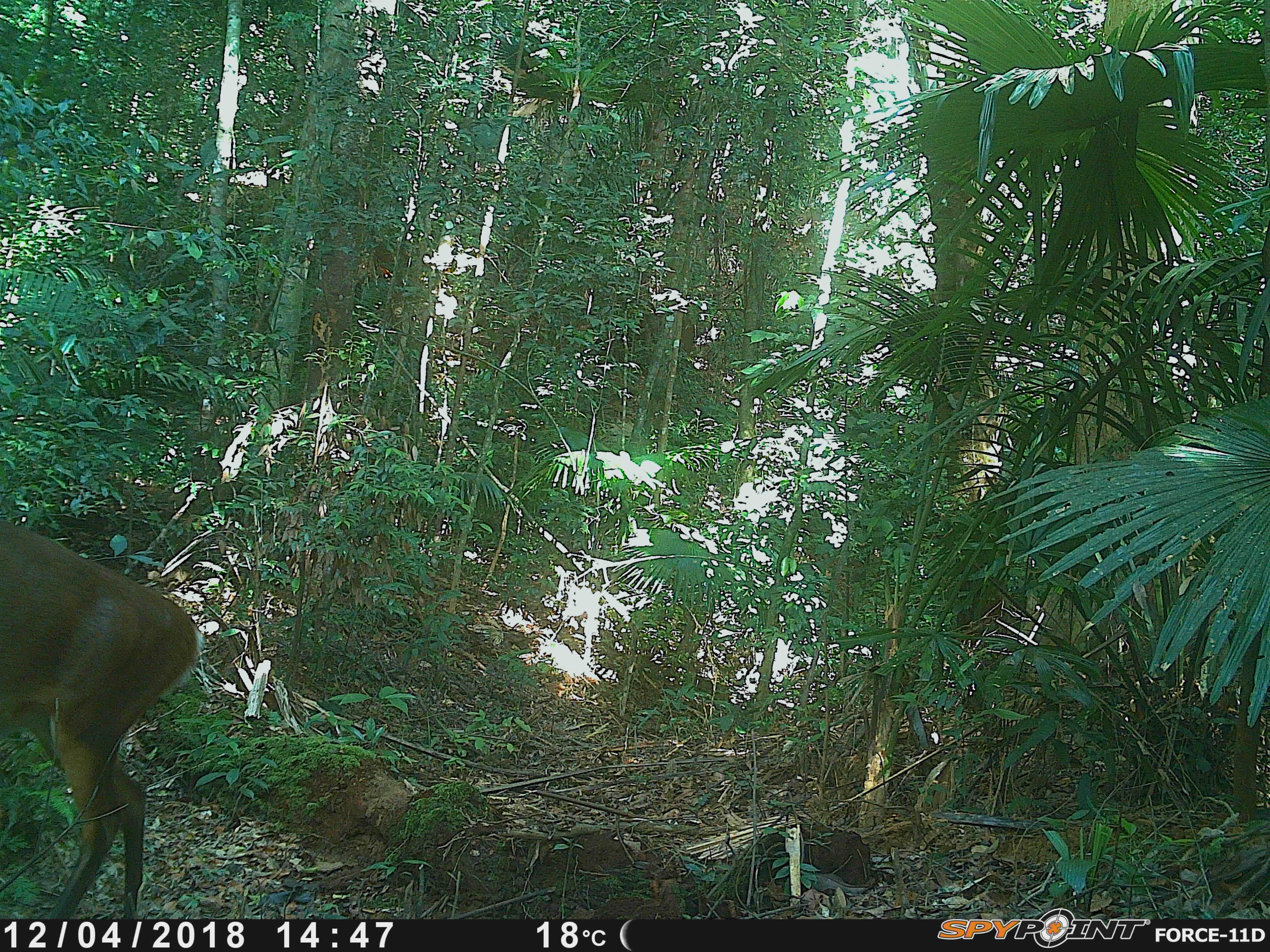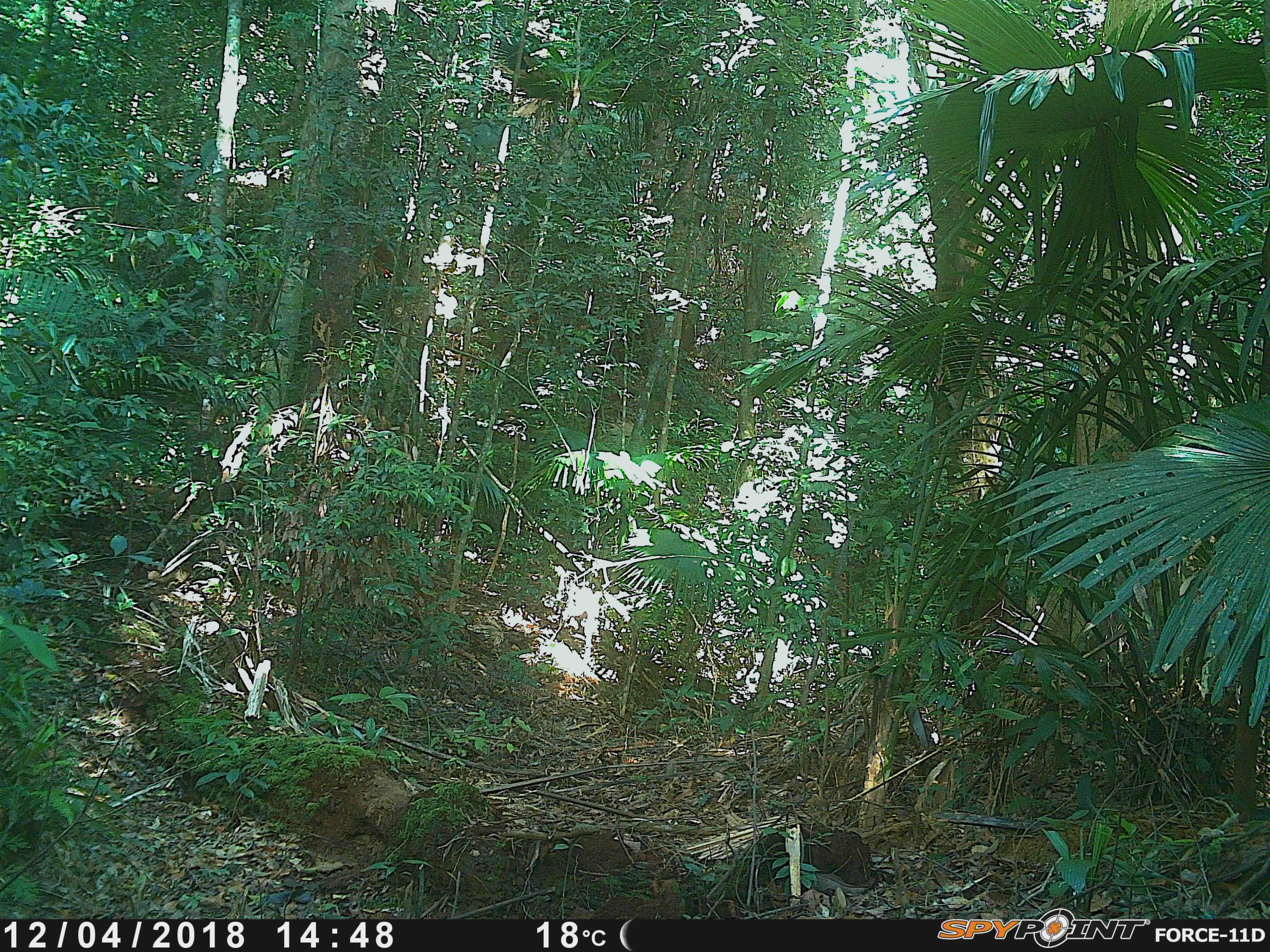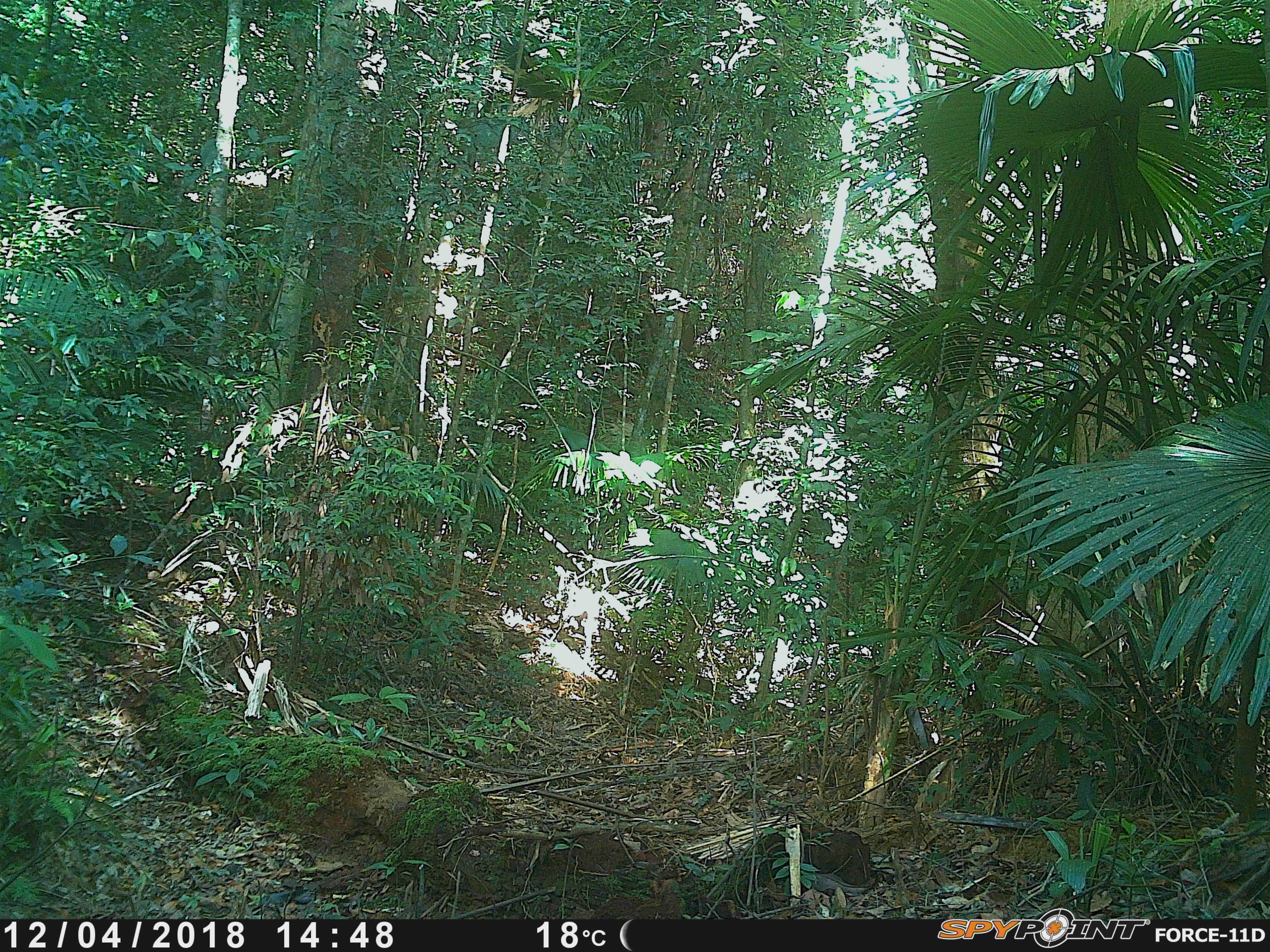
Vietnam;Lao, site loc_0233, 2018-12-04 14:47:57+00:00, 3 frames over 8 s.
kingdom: Animalia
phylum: Chordata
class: Mammalia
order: Artiodactyla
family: Cervidae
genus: Muntiacus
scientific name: Muntiacus vuquangensis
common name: large-antlered muntjac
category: large antlered muntjac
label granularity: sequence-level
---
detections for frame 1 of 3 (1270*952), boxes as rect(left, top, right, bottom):
large antlered muntjac: rect(0, 519, 205, 918)